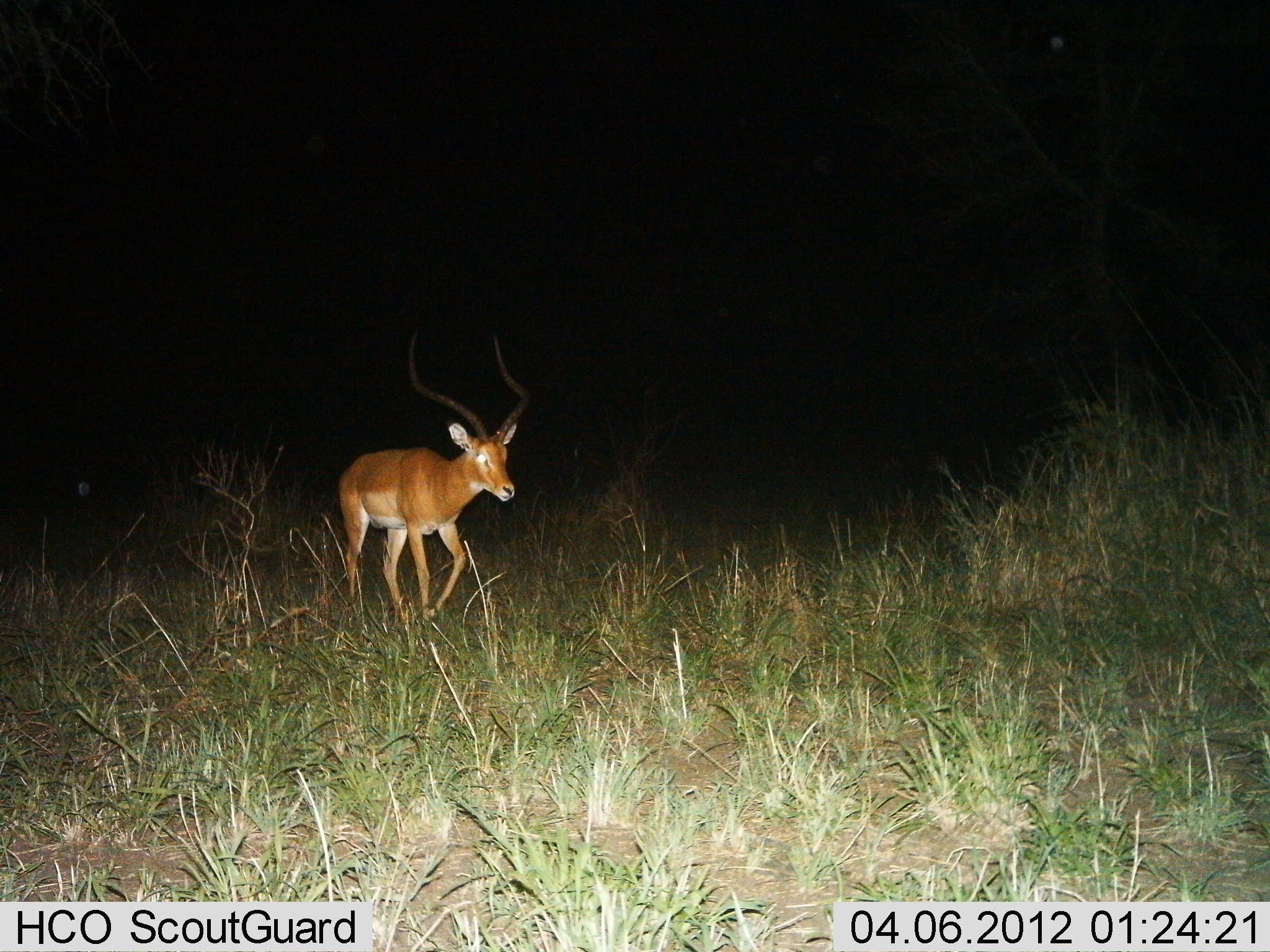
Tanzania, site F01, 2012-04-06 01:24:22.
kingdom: Animalia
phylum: Chordata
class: Mammalia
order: Artiodactyla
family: Bovidae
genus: Aepyceros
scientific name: Aepyceros melampus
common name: impala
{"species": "impala (Aepyceros melampus)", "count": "1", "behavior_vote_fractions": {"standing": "4%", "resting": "0%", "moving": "96%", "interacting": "0%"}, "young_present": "0%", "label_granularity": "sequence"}